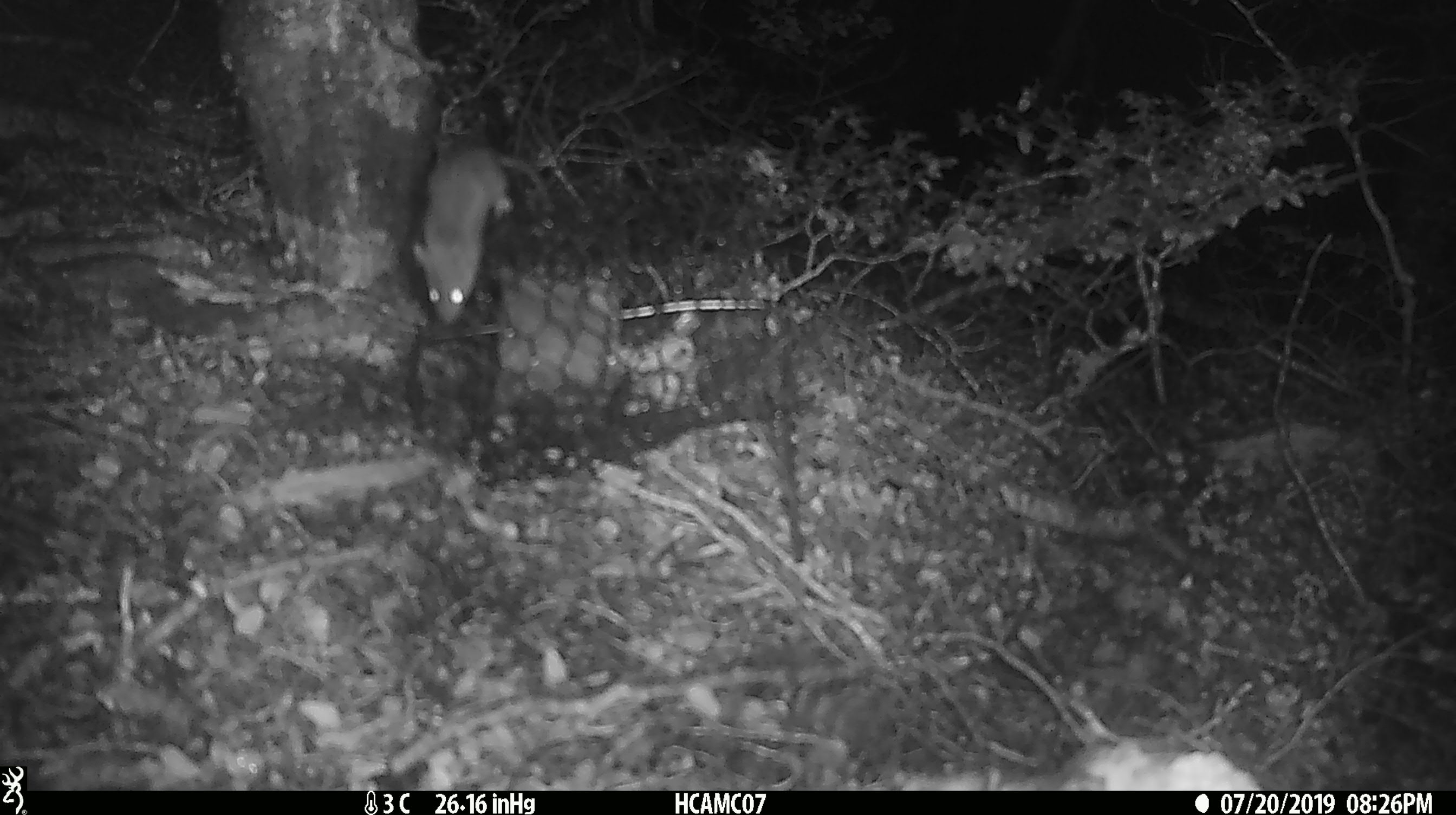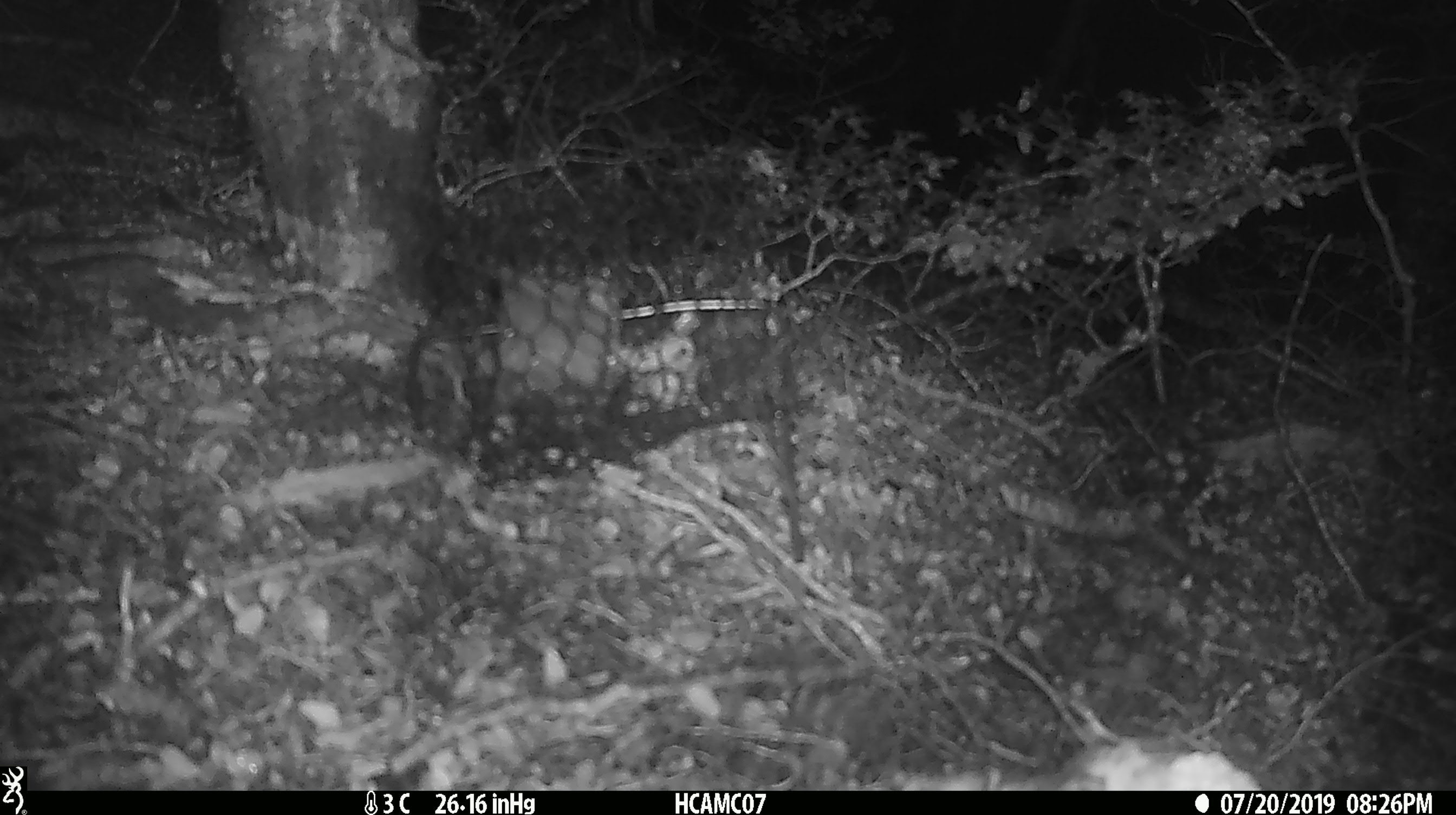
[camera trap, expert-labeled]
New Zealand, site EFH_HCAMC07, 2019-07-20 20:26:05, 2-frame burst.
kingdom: Animalia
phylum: Chordata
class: Mammalia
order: Rodentia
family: Muridae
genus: Mus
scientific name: Mus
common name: mouse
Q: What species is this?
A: Mouse (Mus).